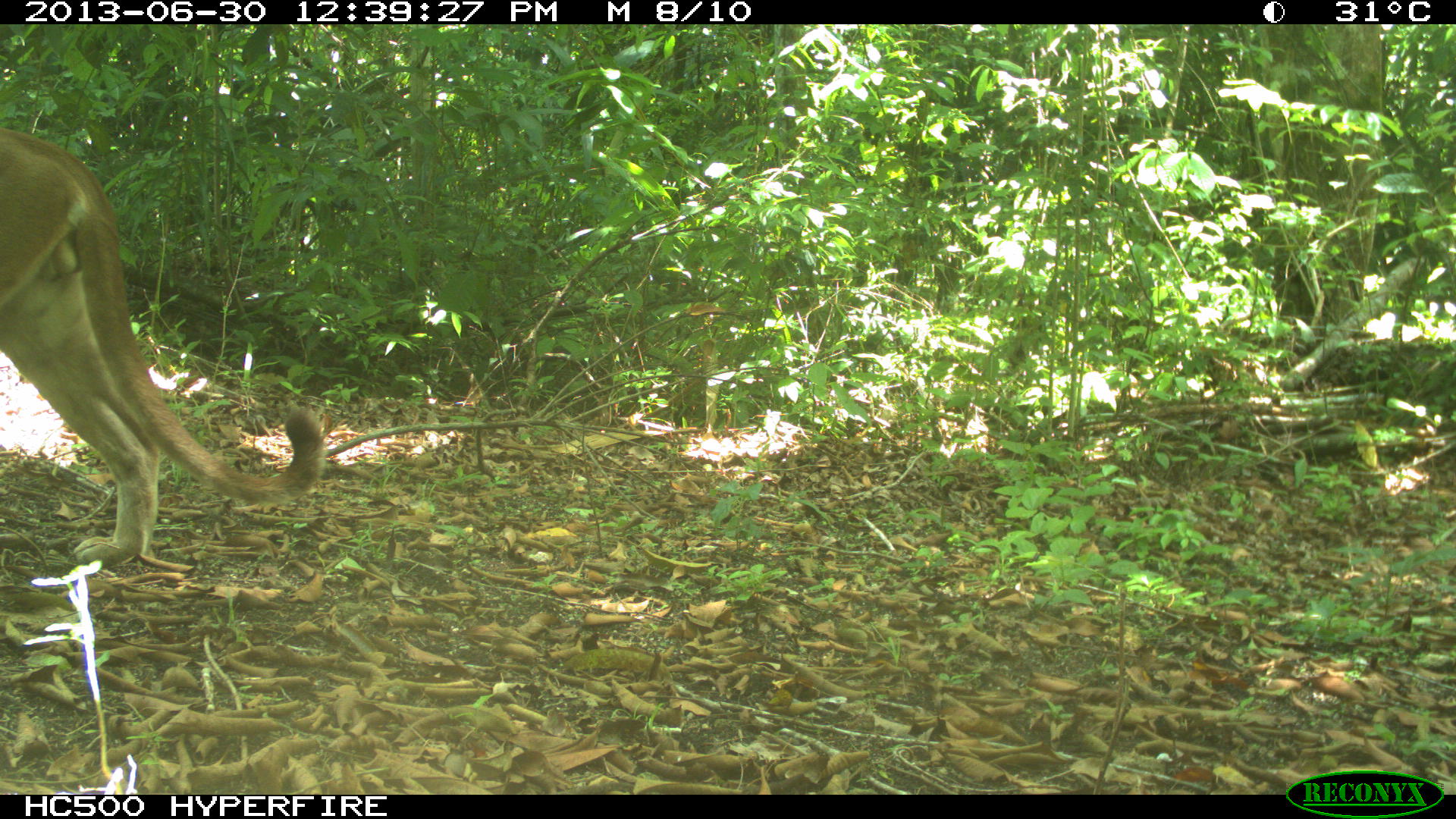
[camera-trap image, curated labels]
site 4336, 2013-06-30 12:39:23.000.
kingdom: Animalia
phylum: Chordata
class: Mammalia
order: Carnivora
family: Felidae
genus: Puma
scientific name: Puma concolor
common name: mountain lion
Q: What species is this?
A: Puma concolor (mountain lion).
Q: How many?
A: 1.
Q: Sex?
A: Male.